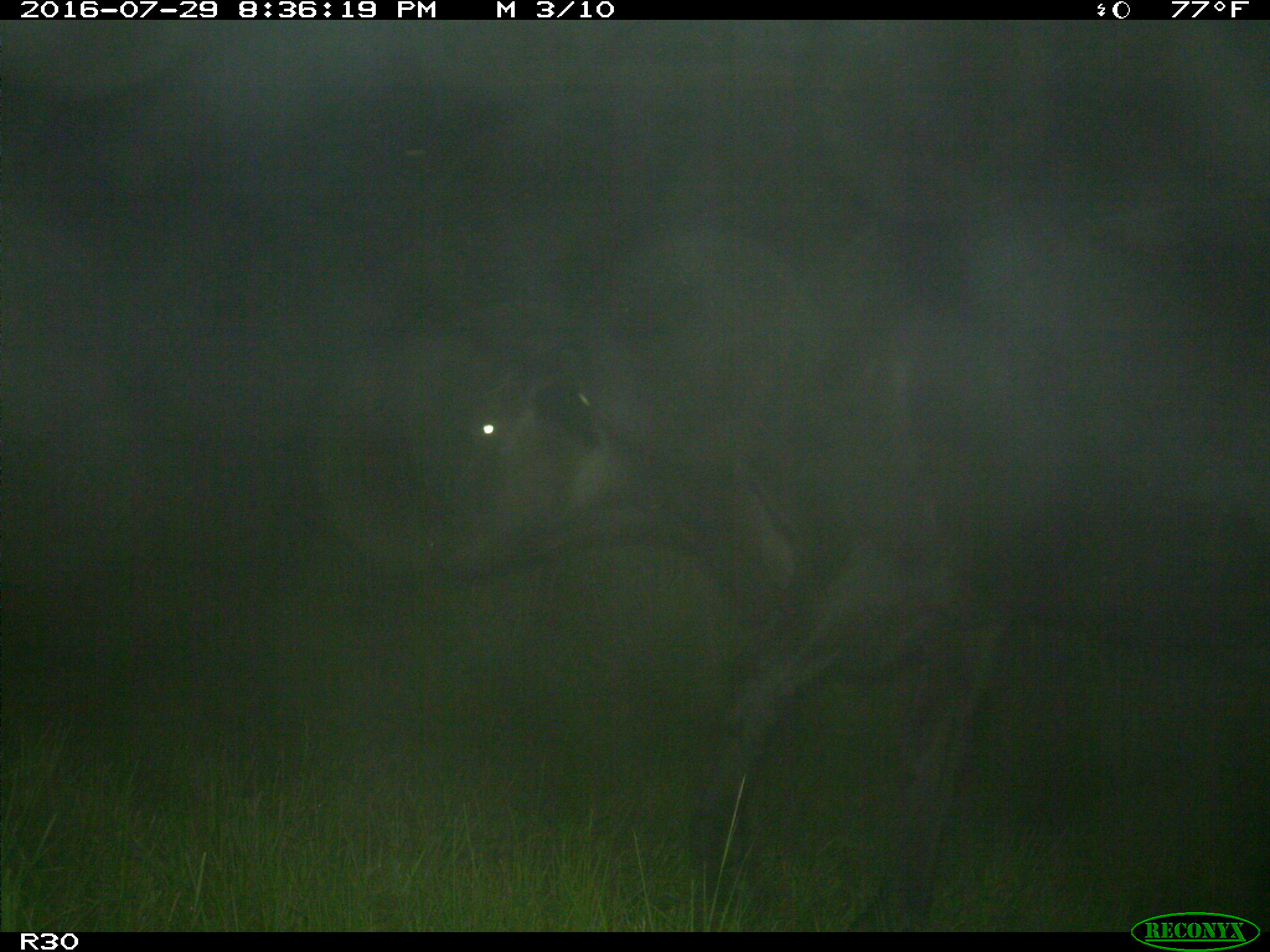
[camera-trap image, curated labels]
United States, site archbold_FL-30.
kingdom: Animalia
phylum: Chordata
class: Mammalia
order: Artiodactyla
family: Bovidae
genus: Bos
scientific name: Bos taurus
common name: domestic cow